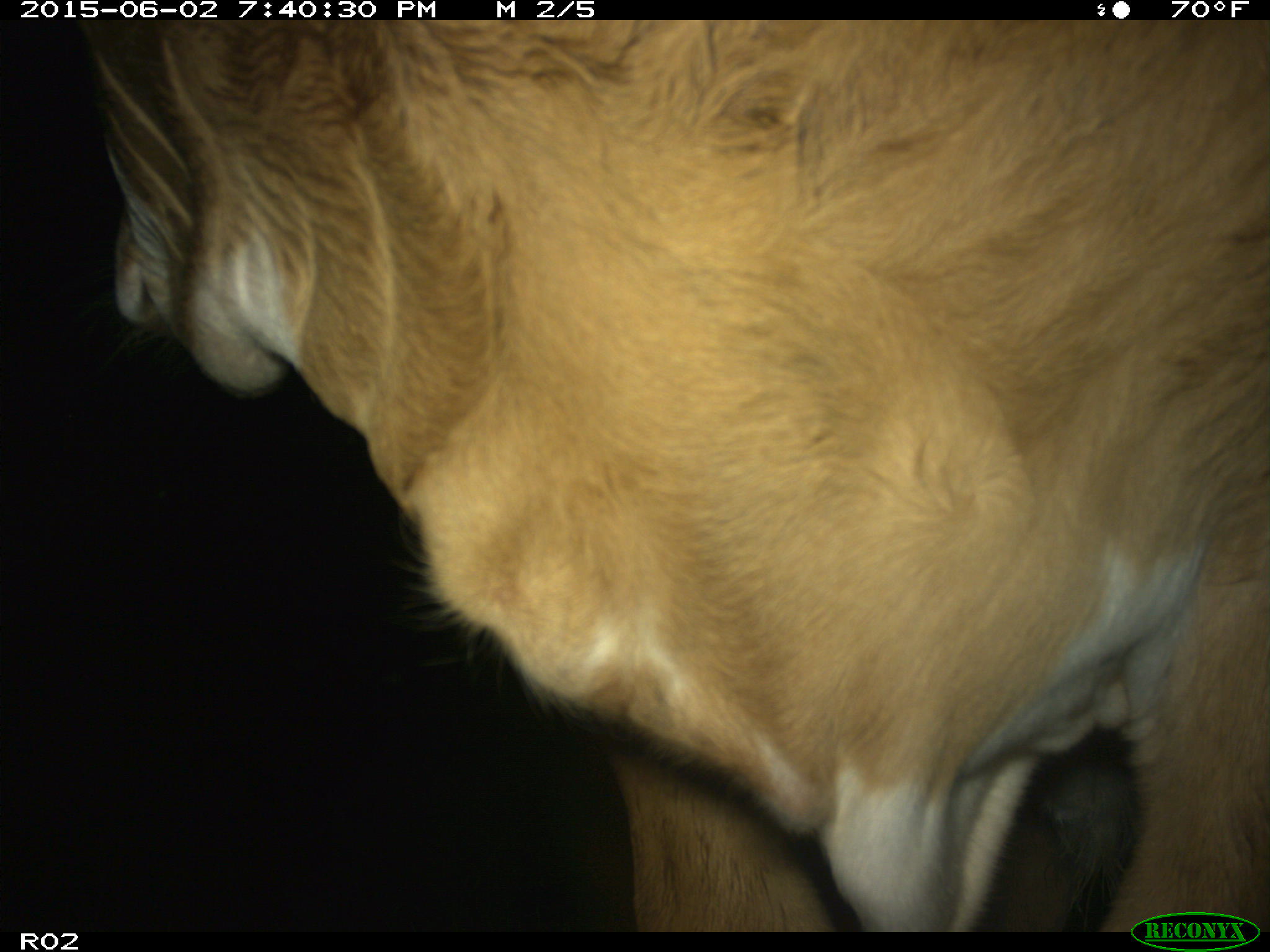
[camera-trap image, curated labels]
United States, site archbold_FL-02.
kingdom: Animalia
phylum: Chordata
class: Mammalia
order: Artiodactyla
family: Bovidae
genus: Bos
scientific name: Bos taurus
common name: domestic cow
Bos taurus (domestic cow).